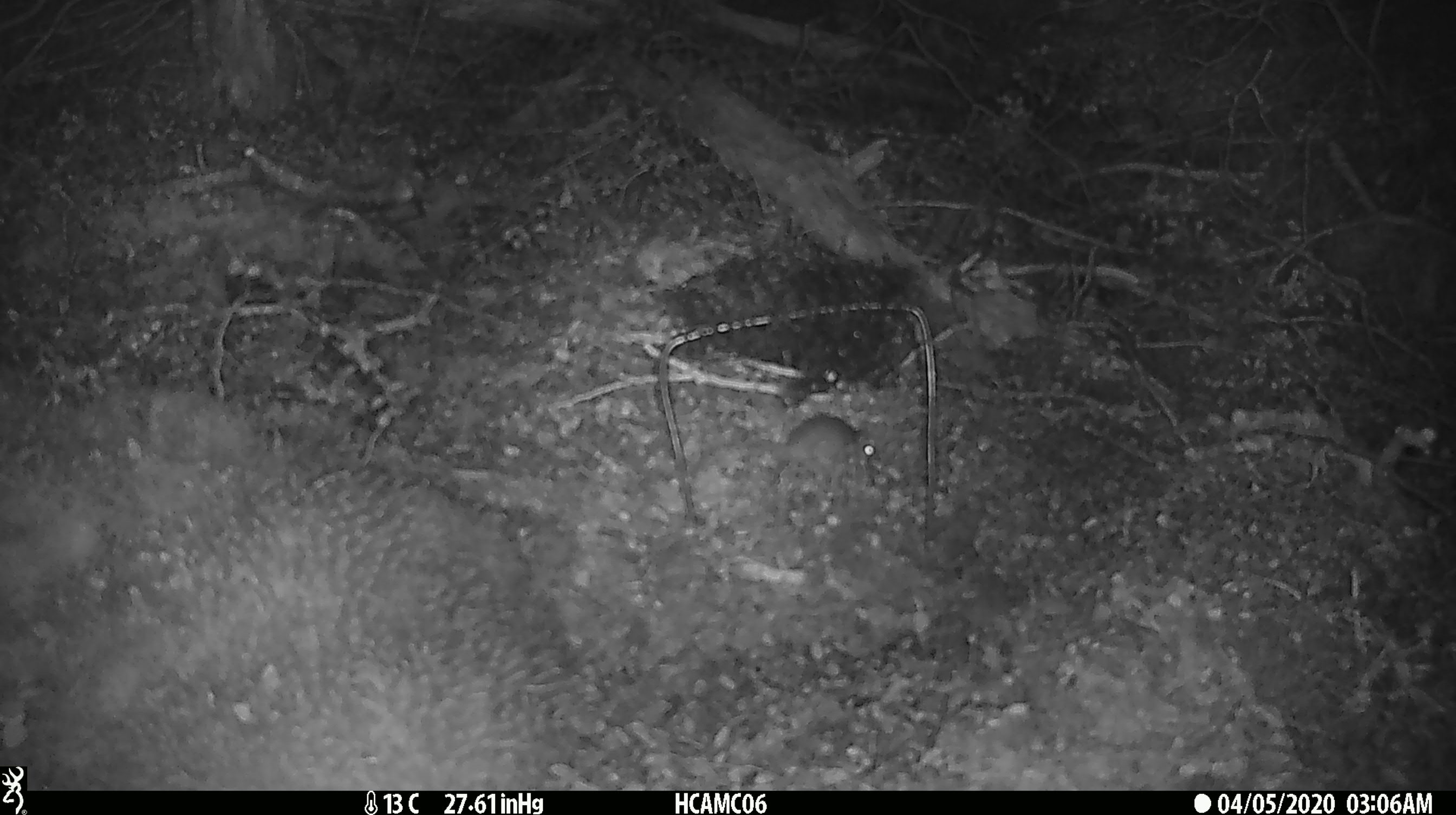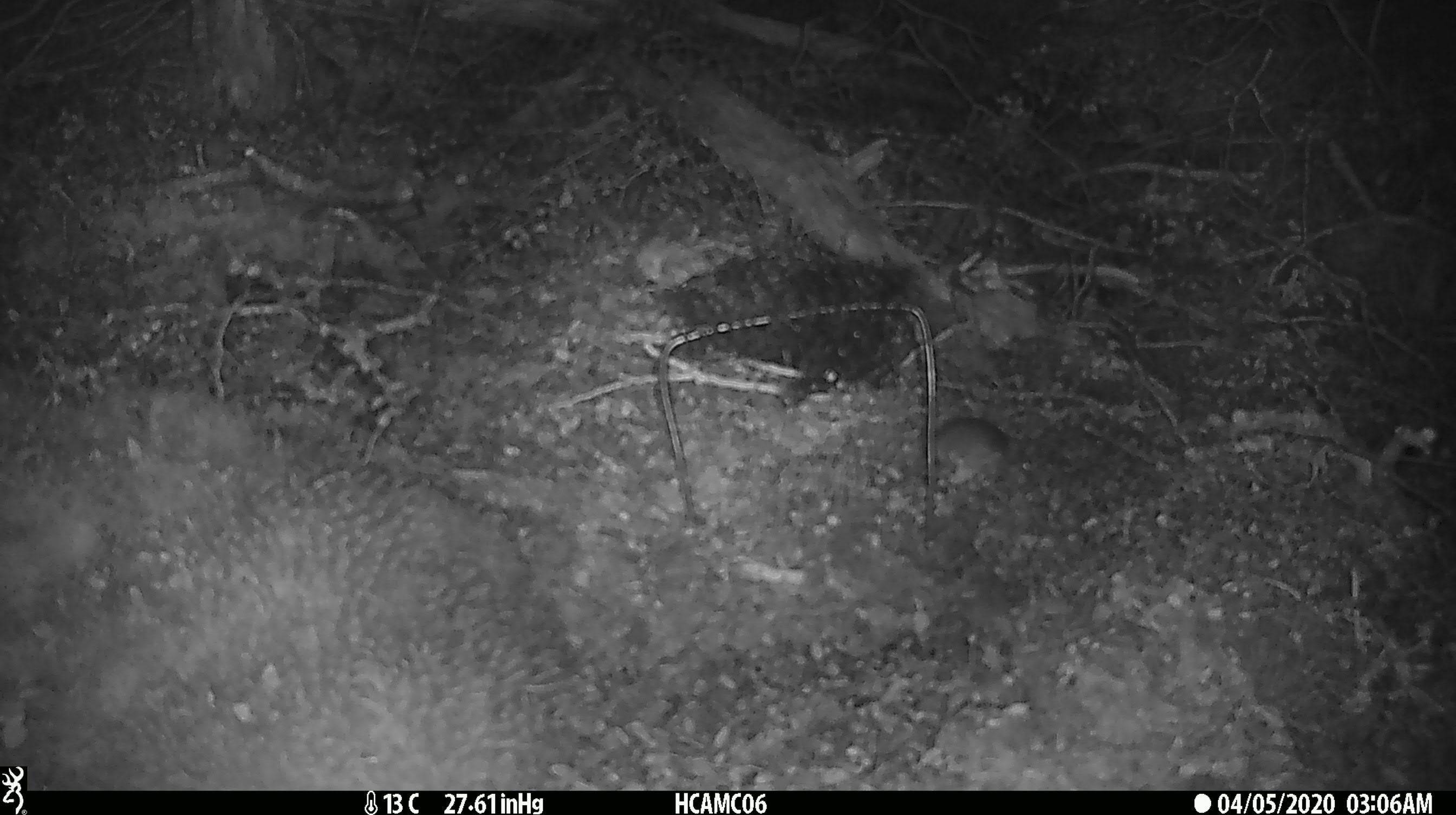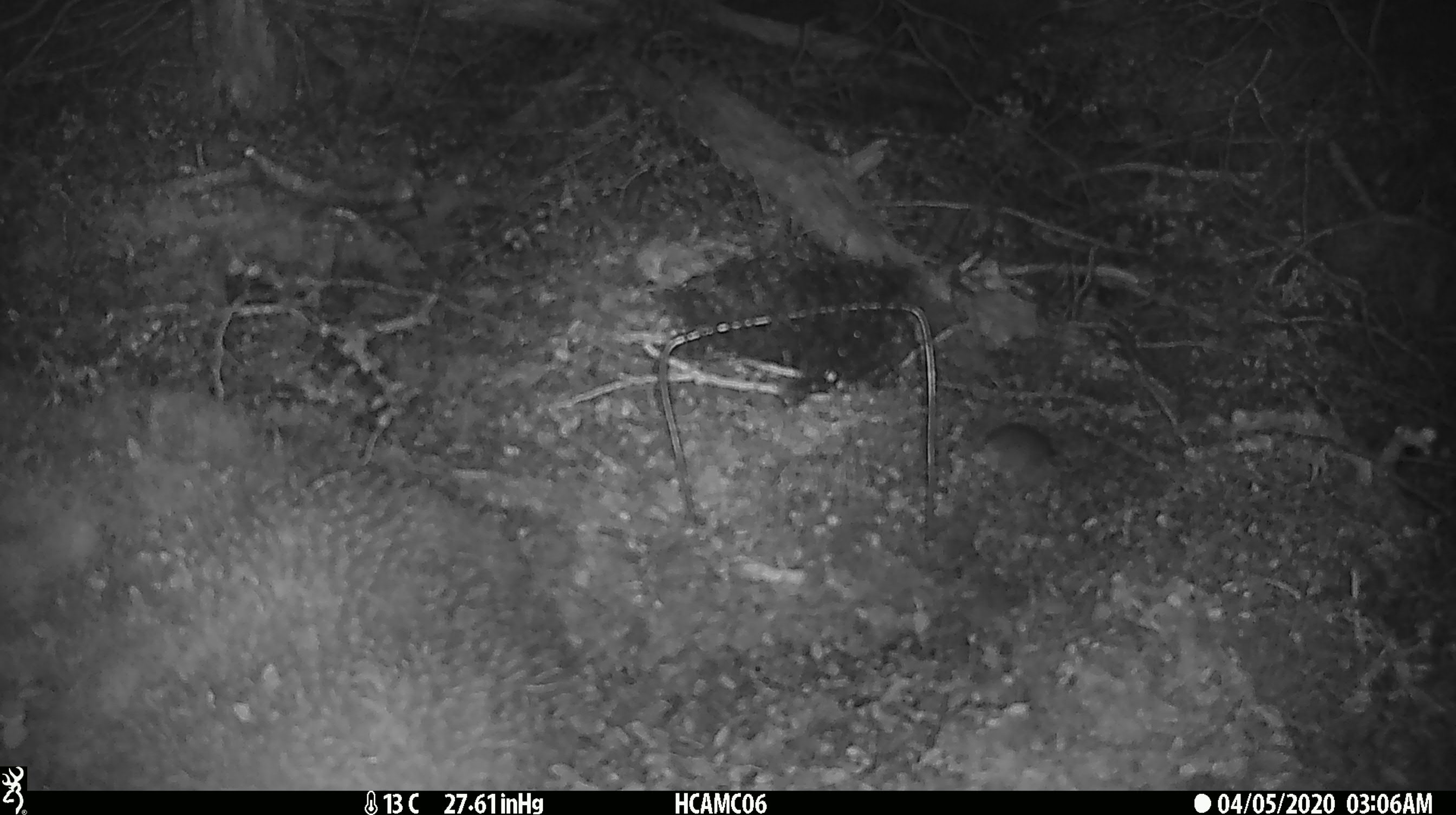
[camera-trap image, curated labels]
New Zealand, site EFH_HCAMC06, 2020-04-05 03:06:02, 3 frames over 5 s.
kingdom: Animalia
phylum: Chordata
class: Mammalia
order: Rodentia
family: Muridae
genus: Mus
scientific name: Mus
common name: mouse